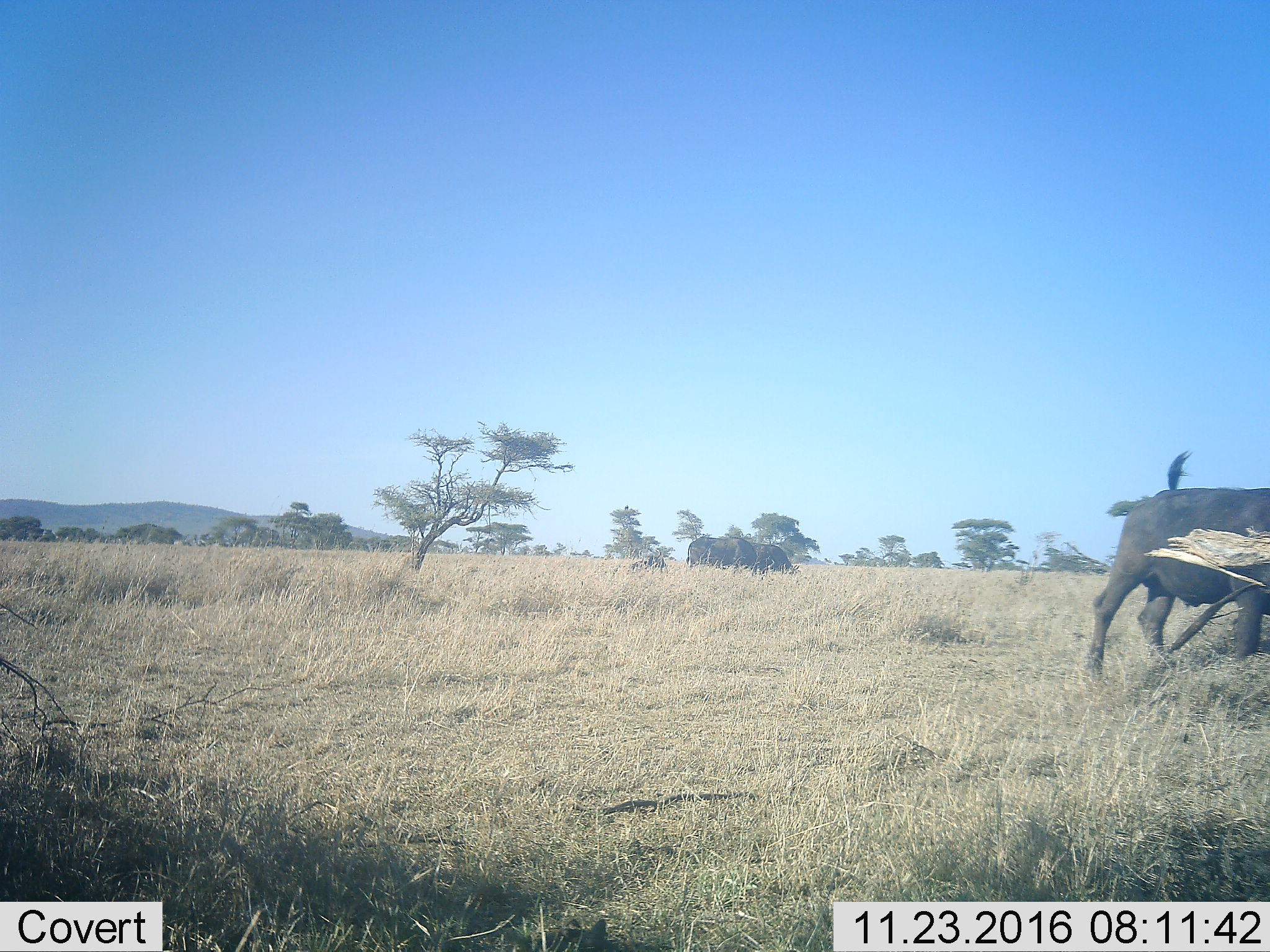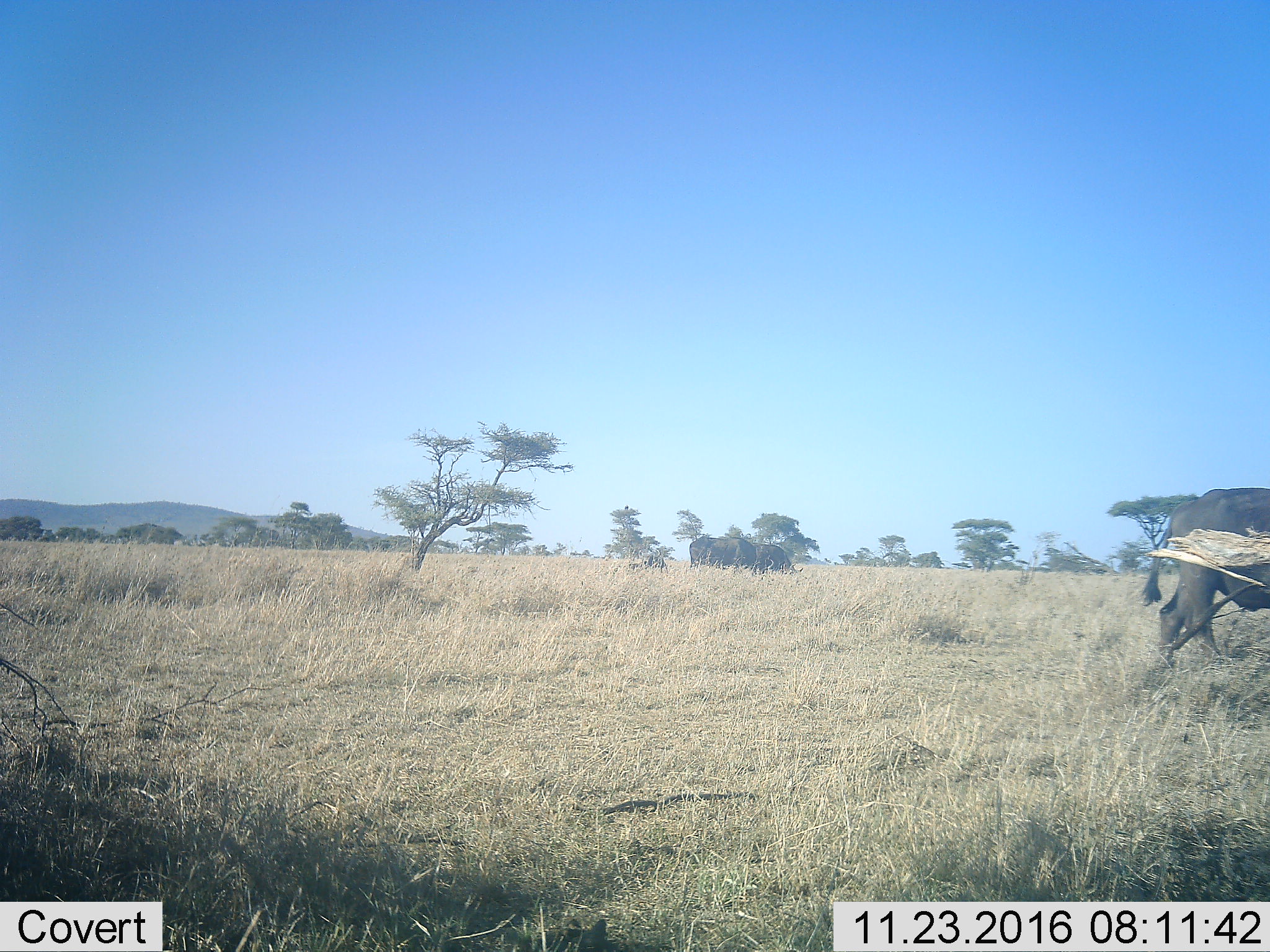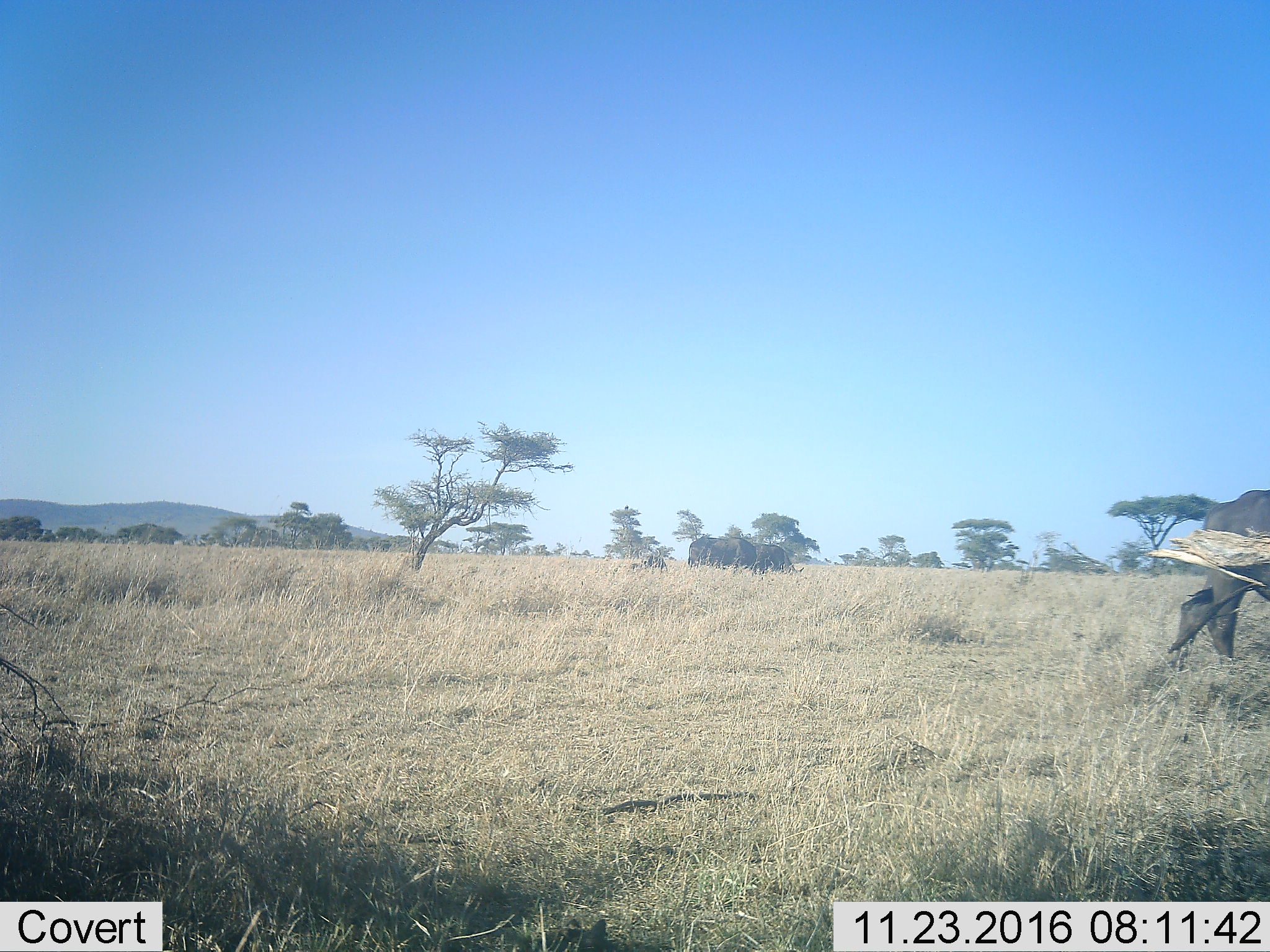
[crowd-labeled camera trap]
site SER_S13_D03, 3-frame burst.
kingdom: Animalia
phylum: Chordata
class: Mammalia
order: Artiodactyla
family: Bovidae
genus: Syncerus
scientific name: Syncerus caffer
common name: african buffalo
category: buffalo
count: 1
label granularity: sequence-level